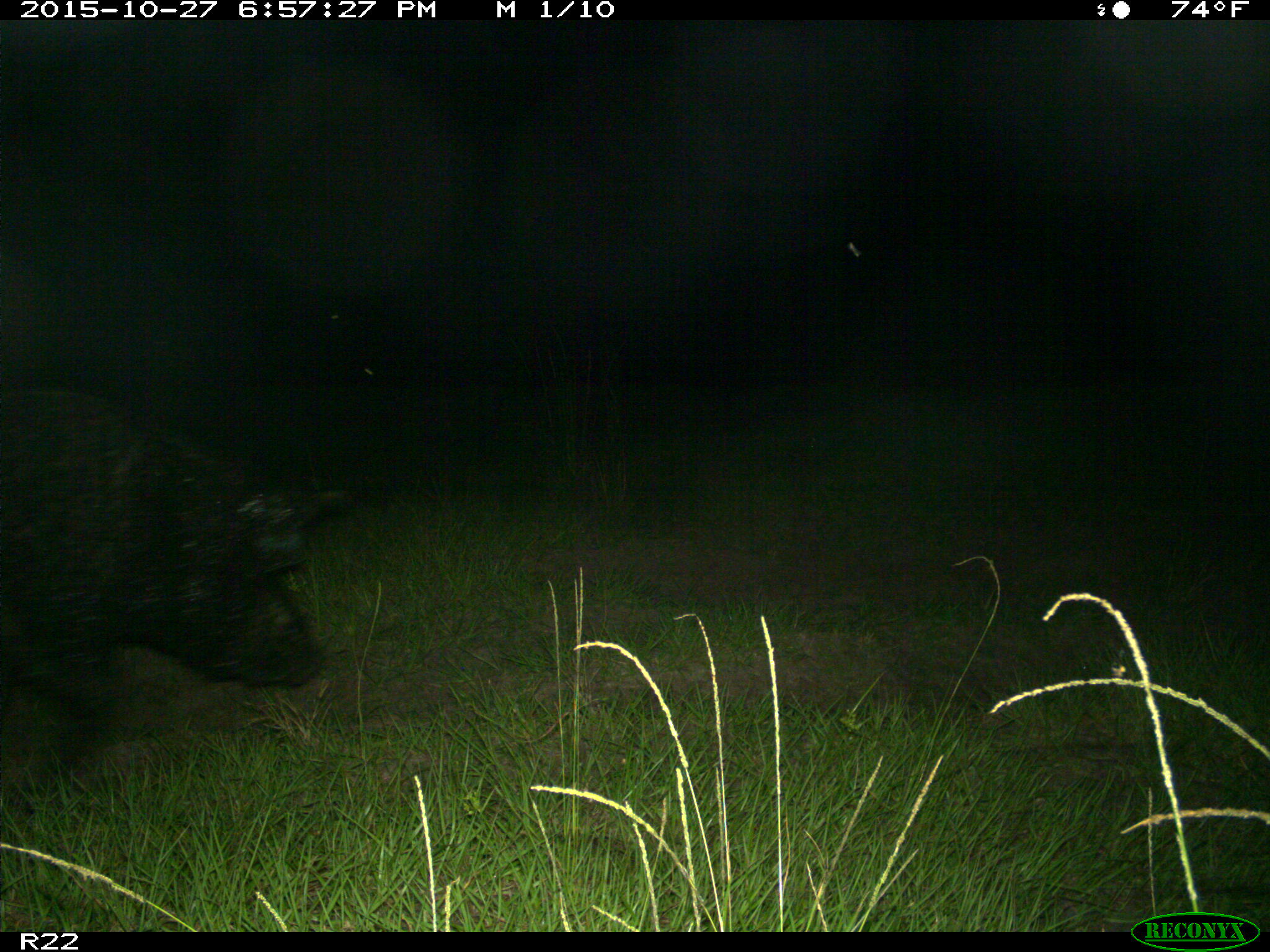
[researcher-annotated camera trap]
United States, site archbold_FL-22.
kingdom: Animalia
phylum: Chordata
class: Mammalia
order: Artiodactyla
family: Suidae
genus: Sus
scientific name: Sus scrofa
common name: wild boar